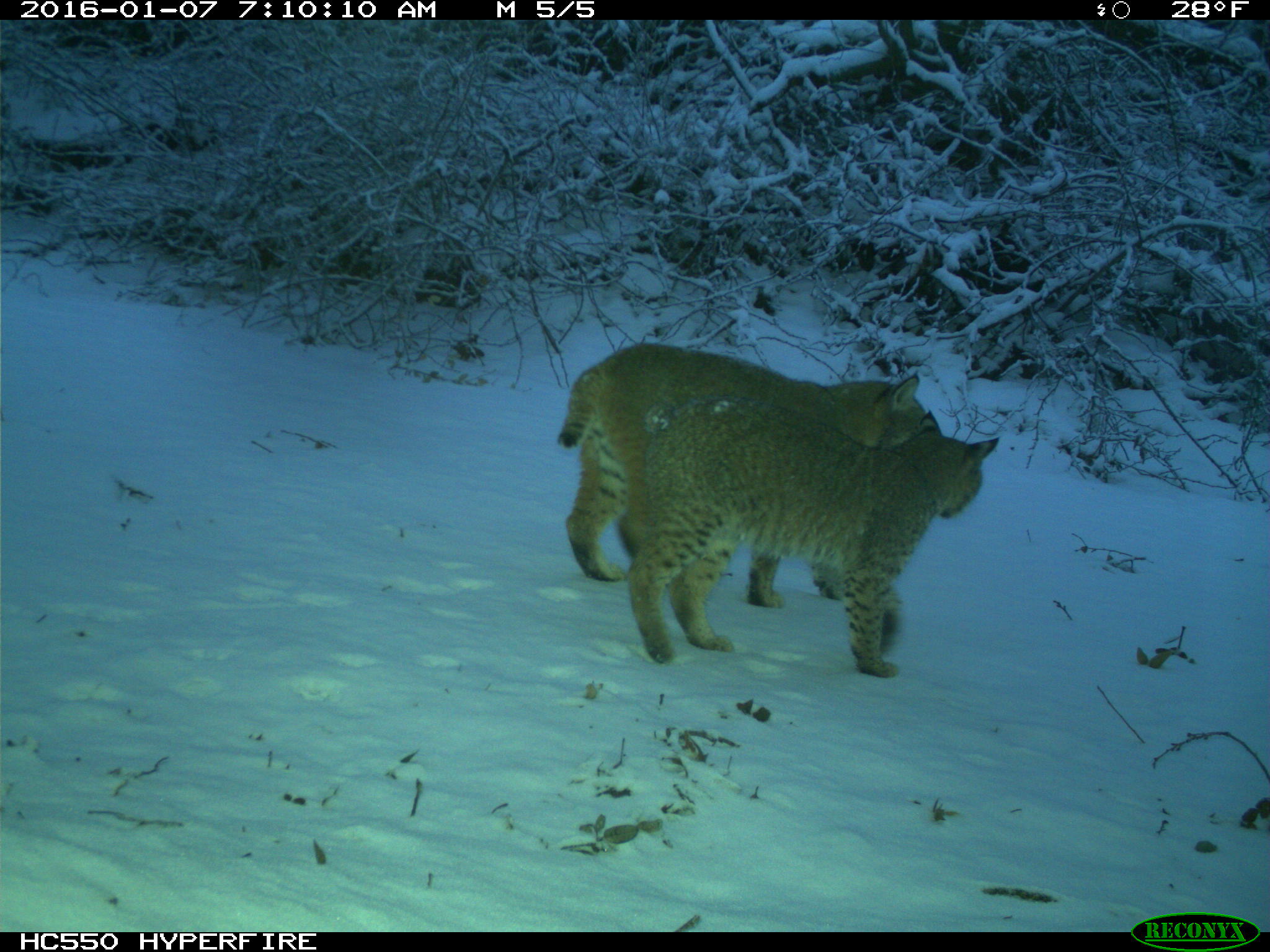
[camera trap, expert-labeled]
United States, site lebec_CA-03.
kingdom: Animalia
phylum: Chordata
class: Mammalia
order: Carnivora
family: Felidae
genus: Lynx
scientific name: Lynx rufus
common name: bobcat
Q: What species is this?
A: Lynx rufus (bobcat).